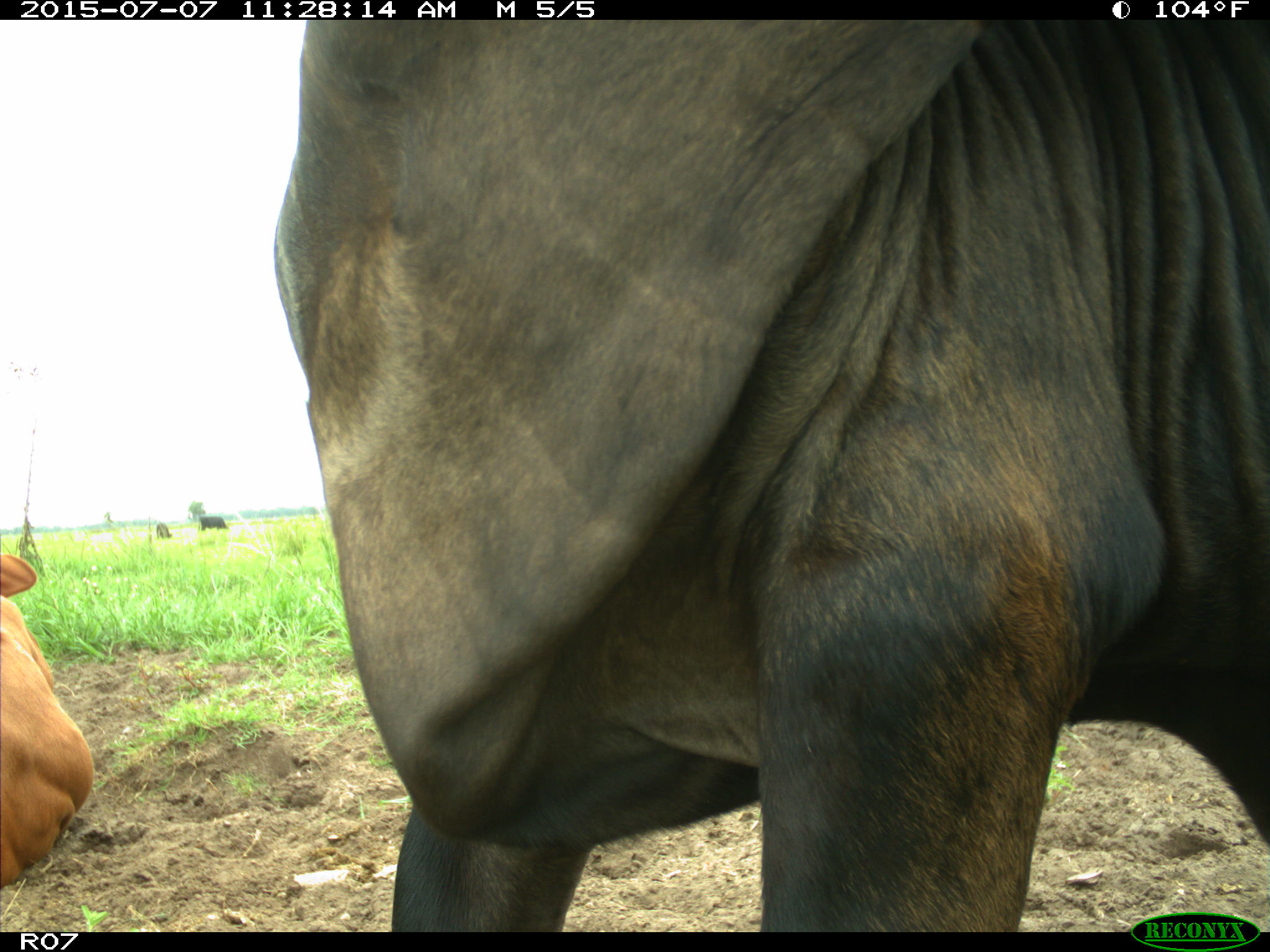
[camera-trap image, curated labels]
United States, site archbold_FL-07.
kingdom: Animalia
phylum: Chordata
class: Mammalia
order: Artiodactyla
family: Bovidae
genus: Bos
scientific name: Bos taurus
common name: domestic cow